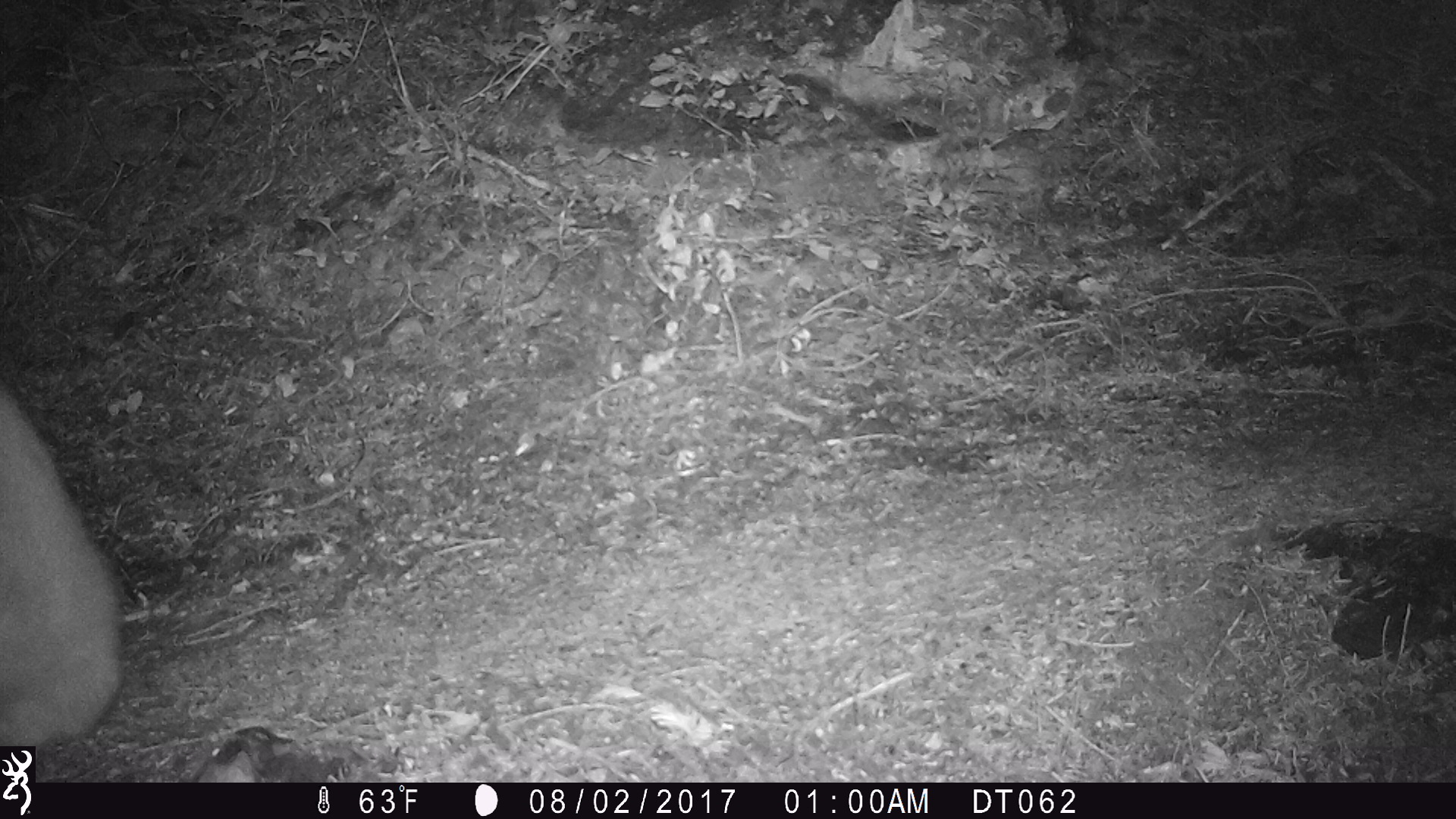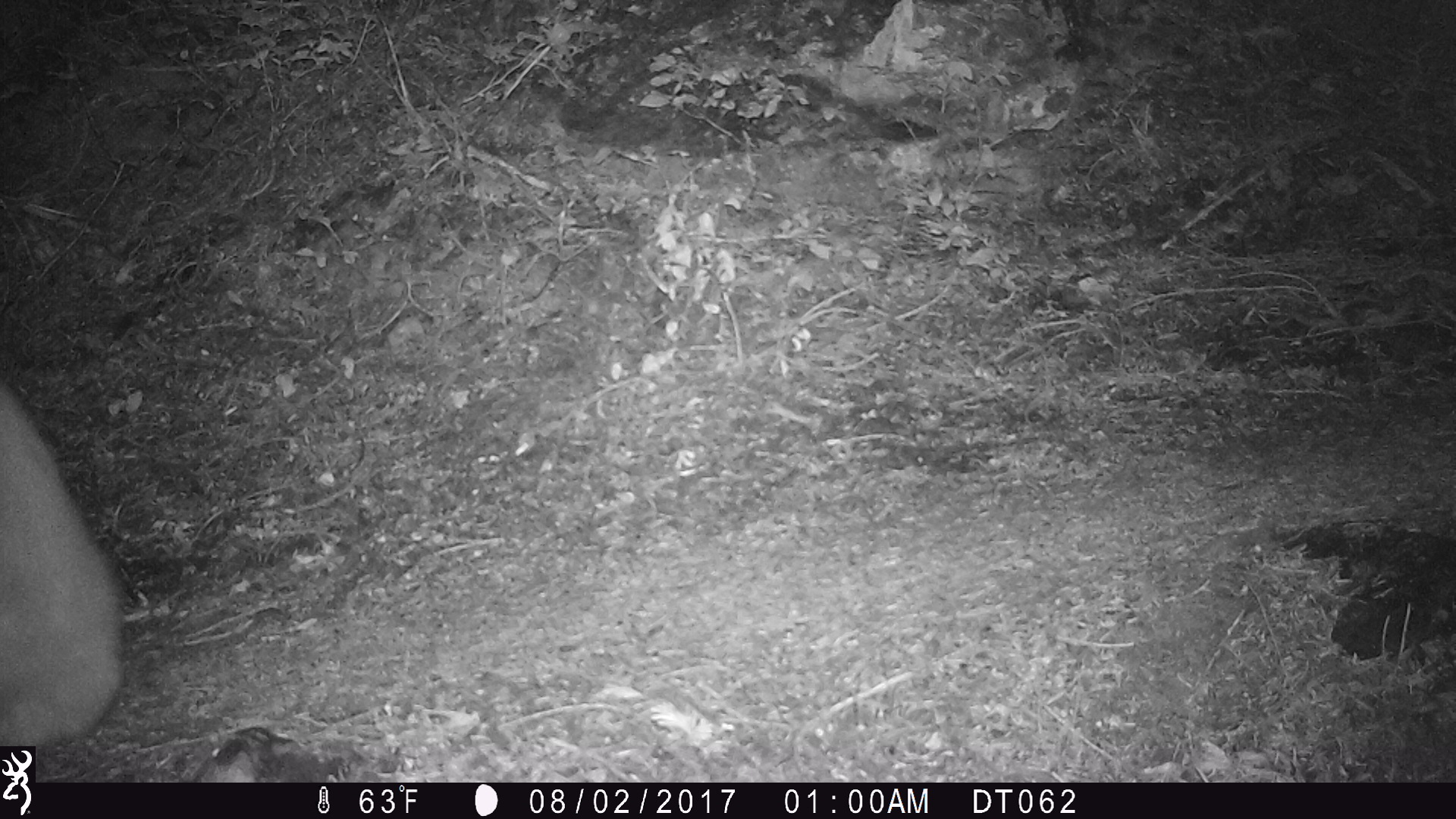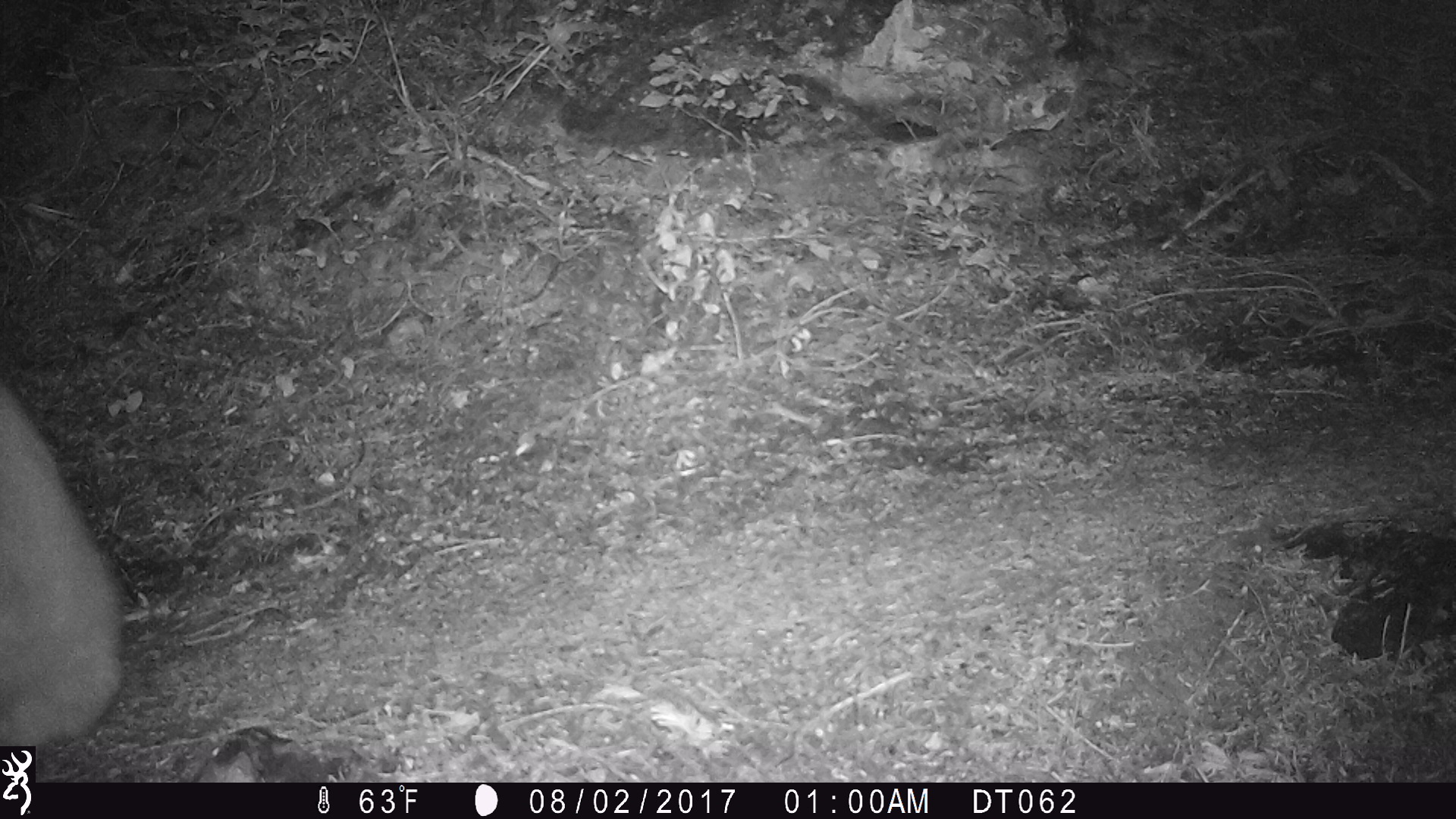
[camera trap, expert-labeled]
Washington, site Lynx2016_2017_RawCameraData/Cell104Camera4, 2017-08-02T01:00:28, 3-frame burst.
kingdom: Animalia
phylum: Chordata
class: Mammalia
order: Artiodactyla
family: Bovidae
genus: Oreamnos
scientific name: Oreamnos americanus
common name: mountain goat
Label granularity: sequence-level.